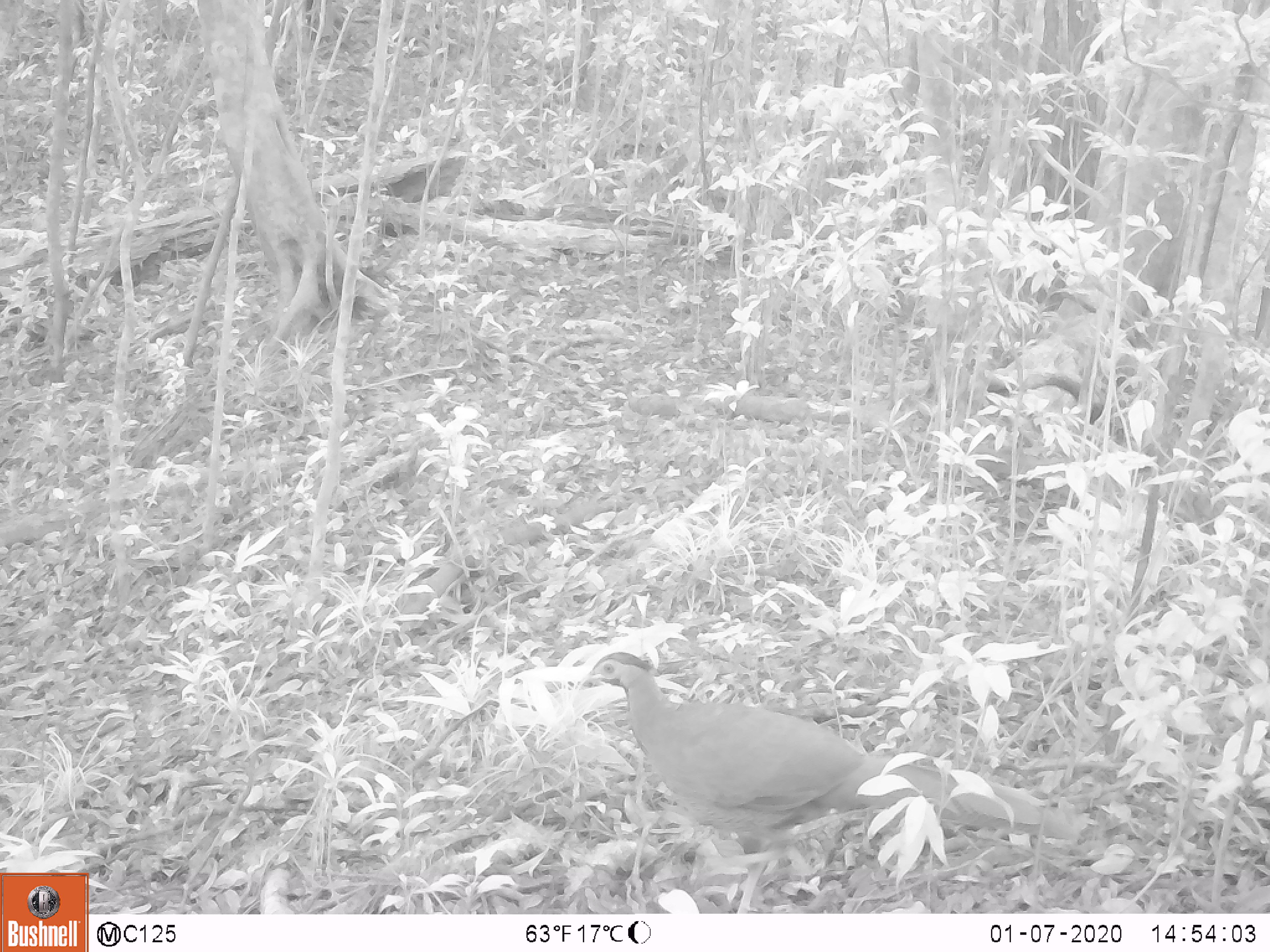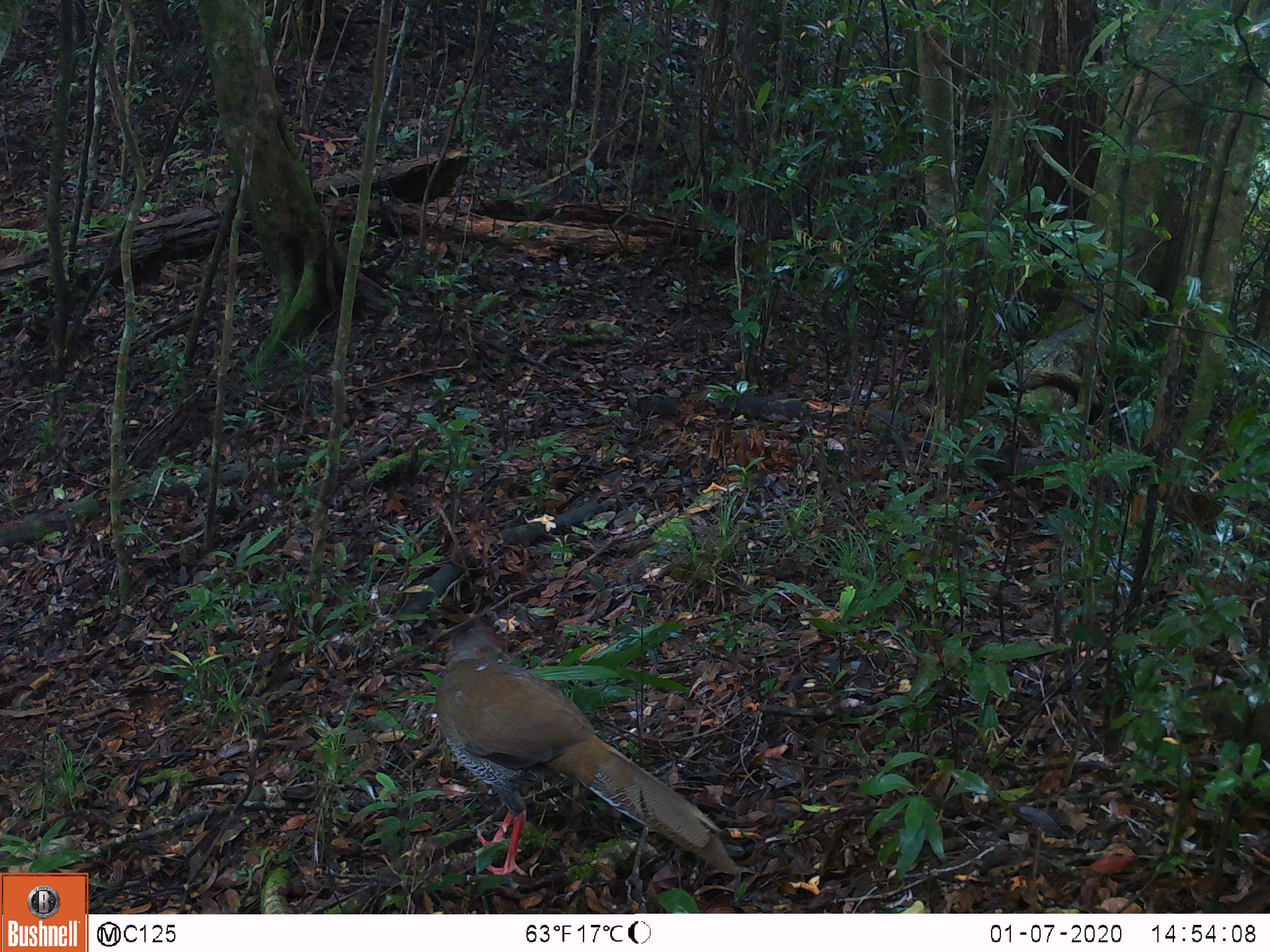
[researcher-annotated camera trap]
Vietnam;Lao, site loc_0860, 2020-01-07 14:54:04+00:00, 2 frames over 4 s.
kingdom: Animalia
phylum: Chordata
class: Aves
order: Galliformes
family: Phasianidae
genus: Lophura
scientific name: Lophura nycthemera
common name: silver pheasant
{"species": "silver pheasant (Lophura nycthemera)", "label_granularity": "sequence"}